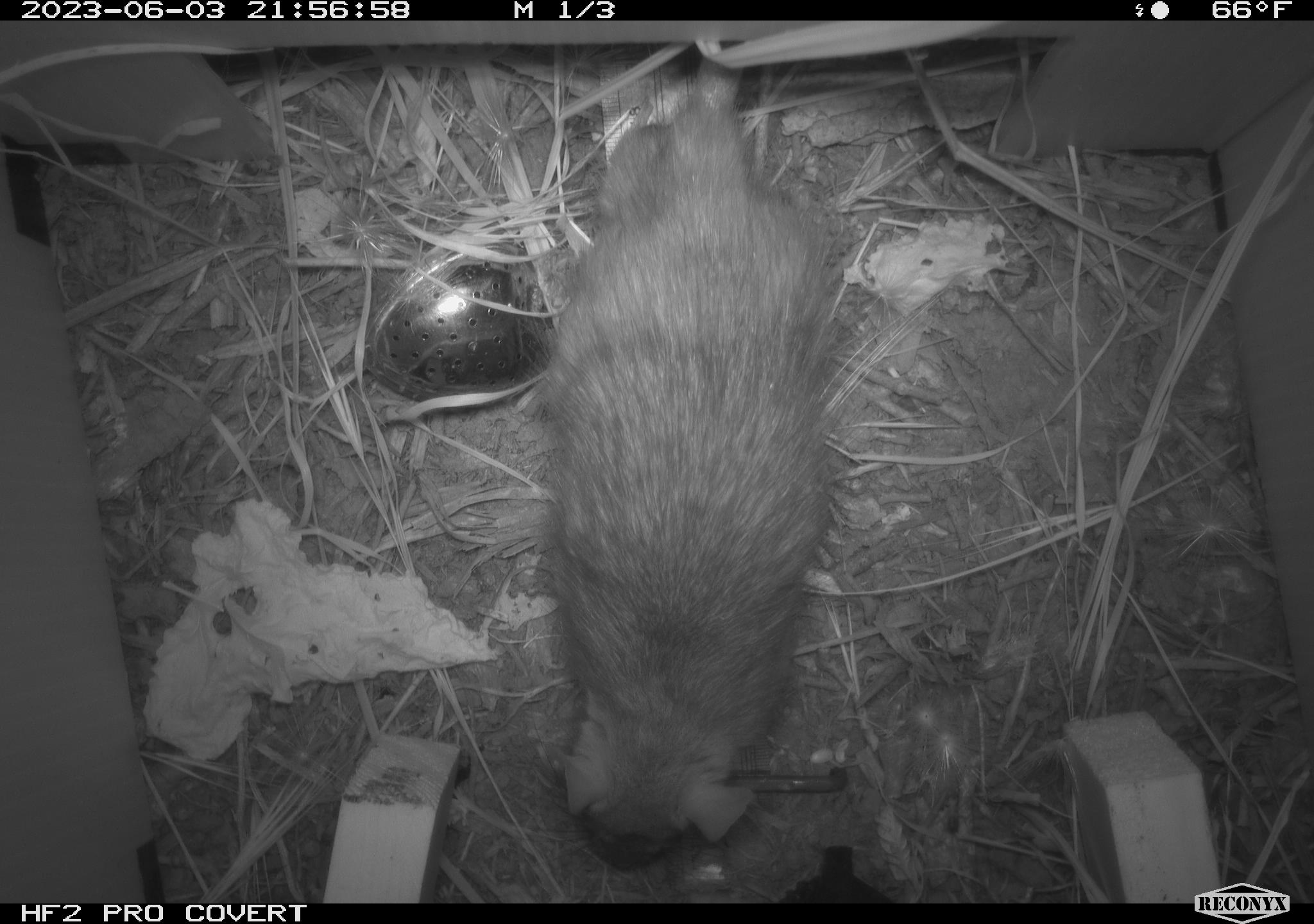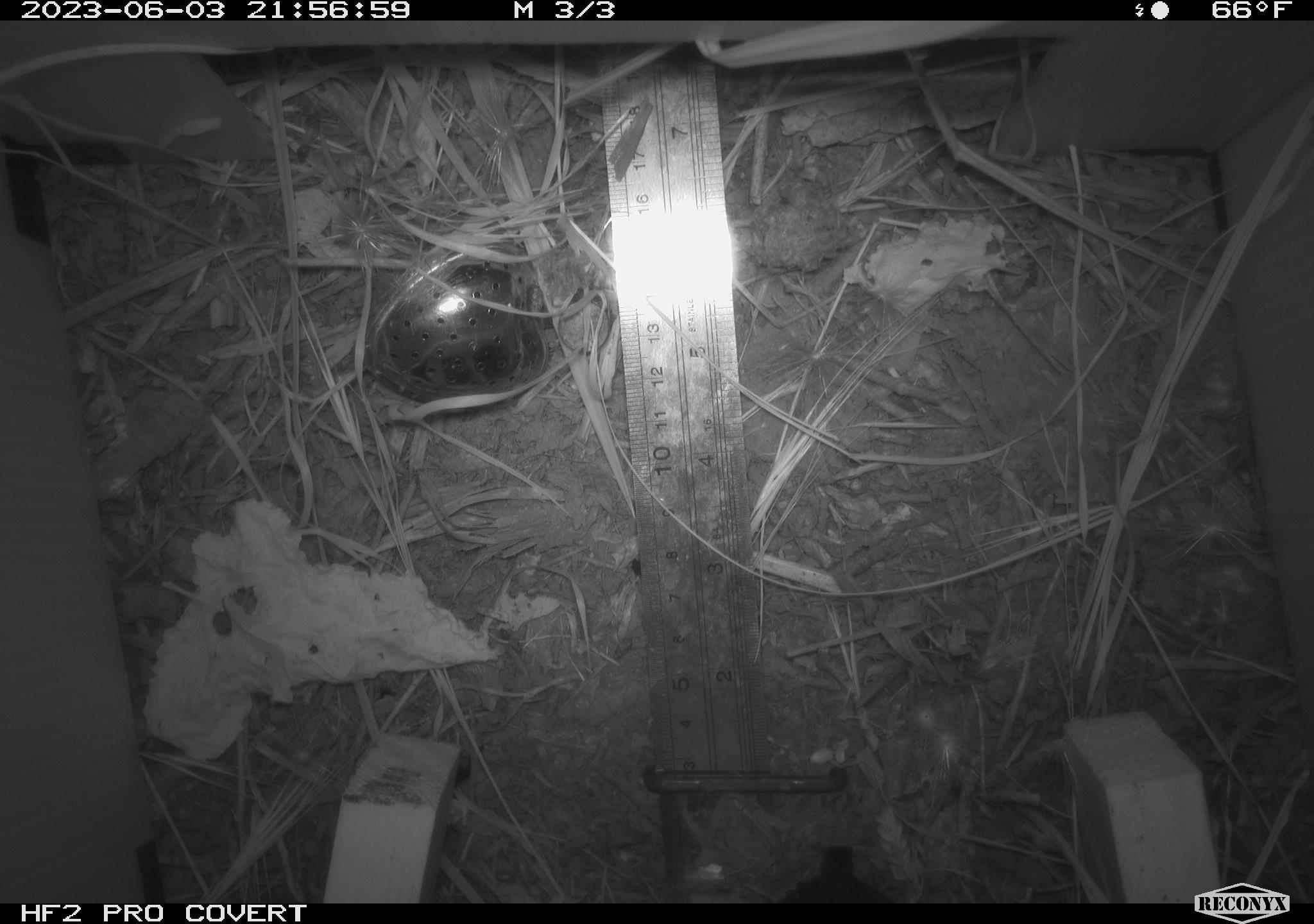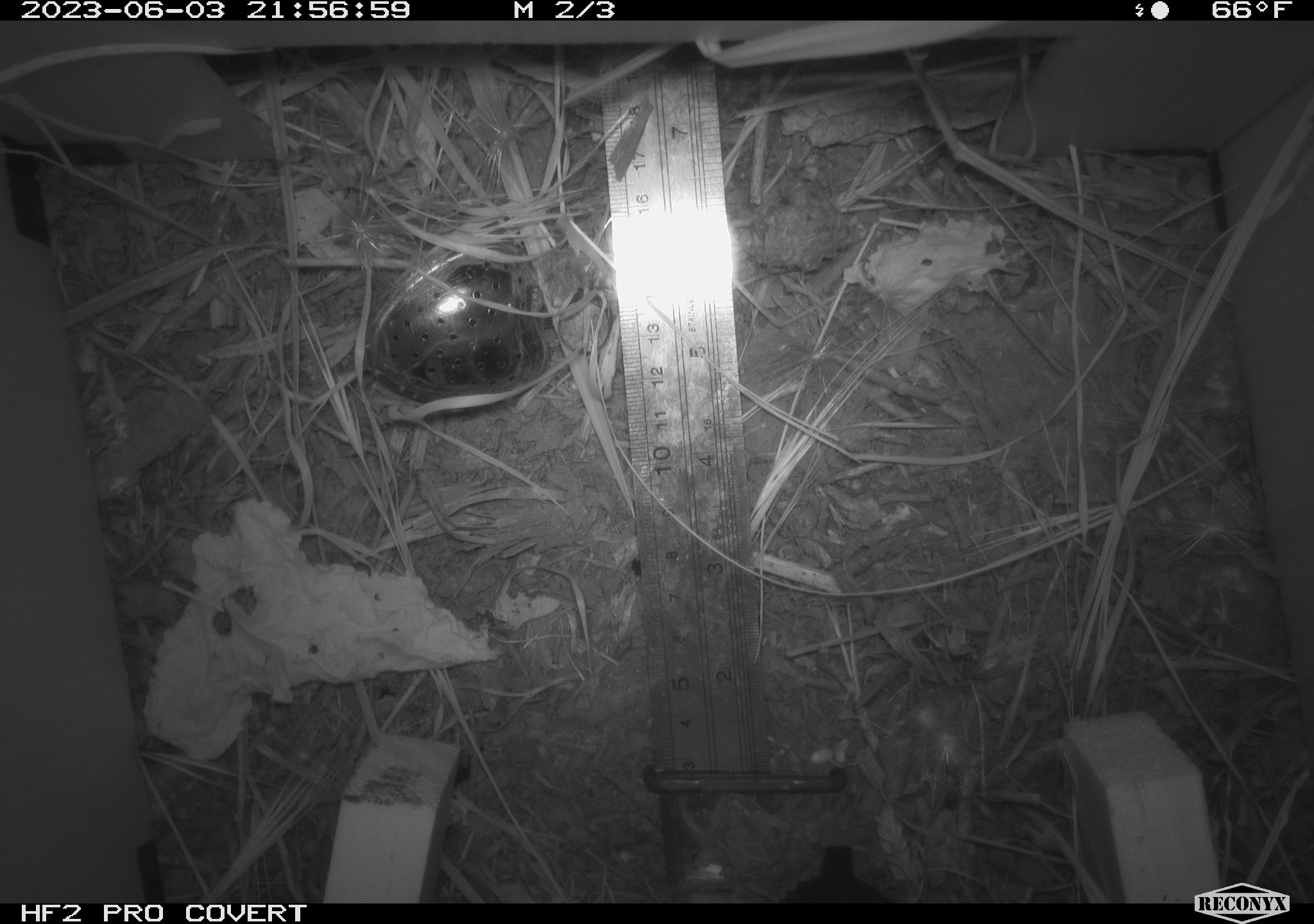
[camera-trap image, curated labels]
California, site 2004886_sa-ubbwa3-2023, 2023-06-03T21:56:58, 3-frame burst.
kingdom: Animalia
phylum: Chordata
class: Mammalia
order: Rodentia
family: Muridae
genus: Rattus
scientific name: Rattus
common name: rat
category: rattus species